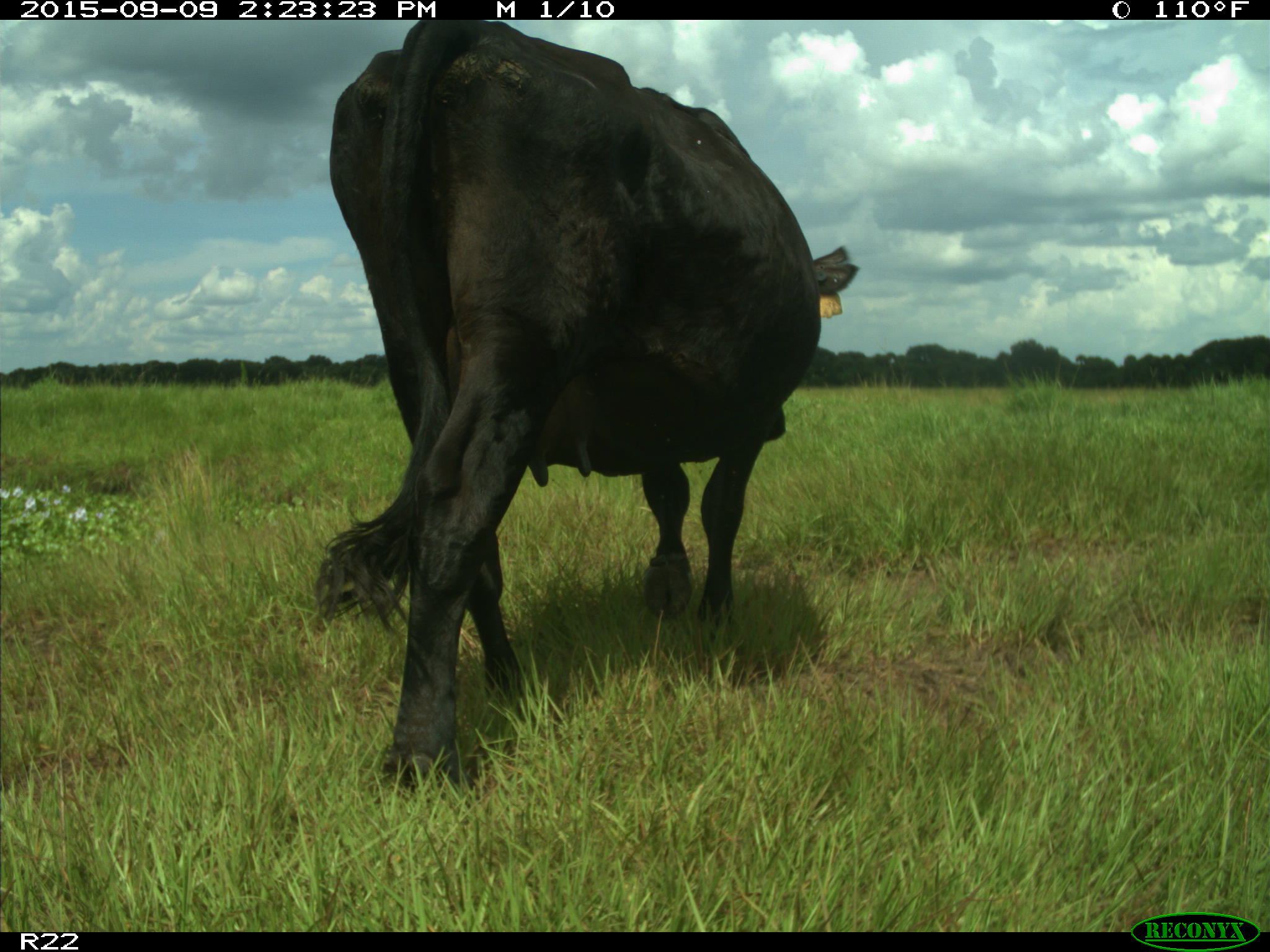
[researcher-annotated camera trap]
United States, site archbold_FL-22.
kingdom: Animalia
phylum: Chordata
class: Mammalia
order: Artiodactyla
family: Bovidae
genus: Bos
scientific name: Bos taurus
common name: domestic cow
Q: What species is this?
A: Bos taurus (domestic cow).